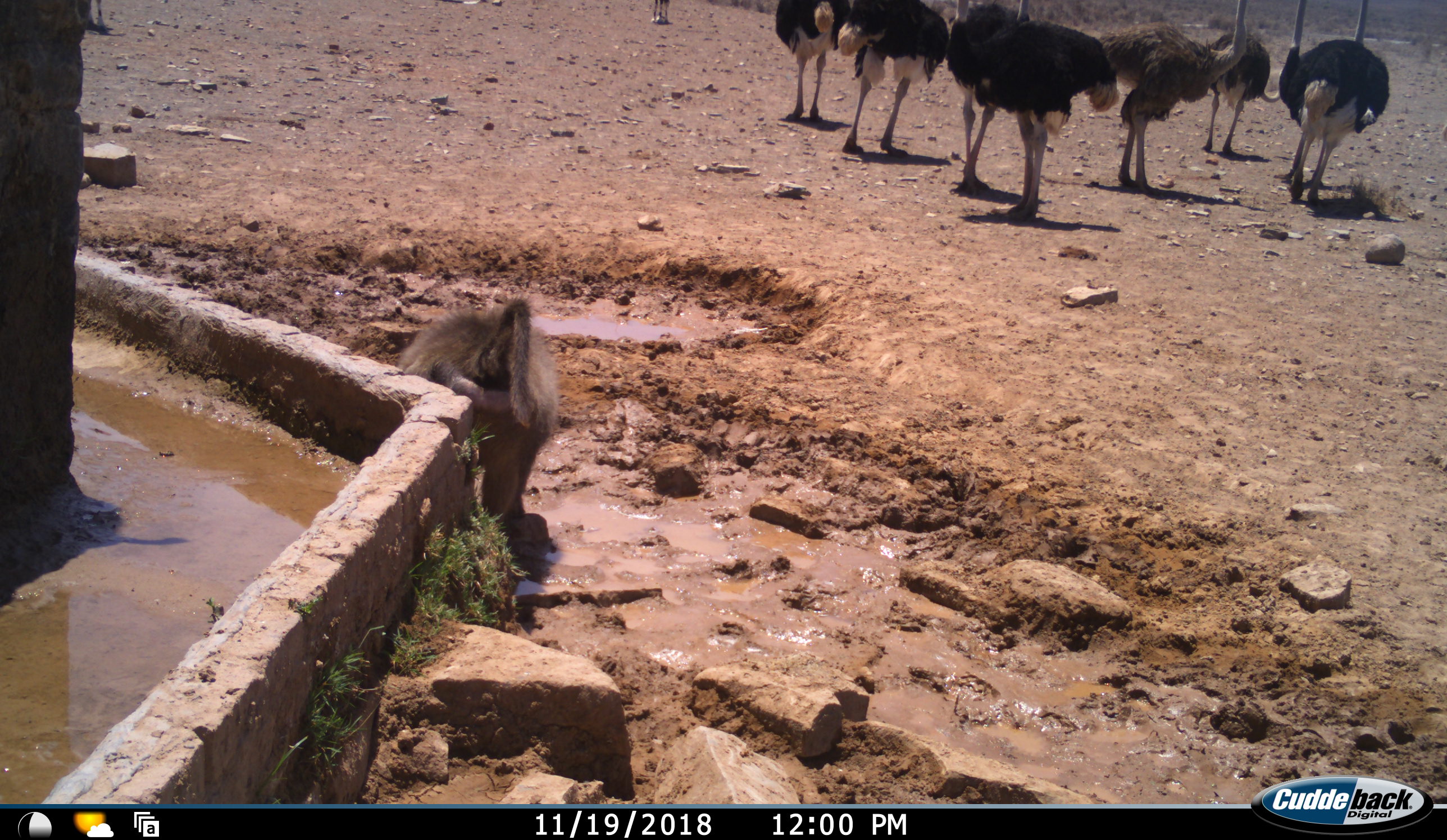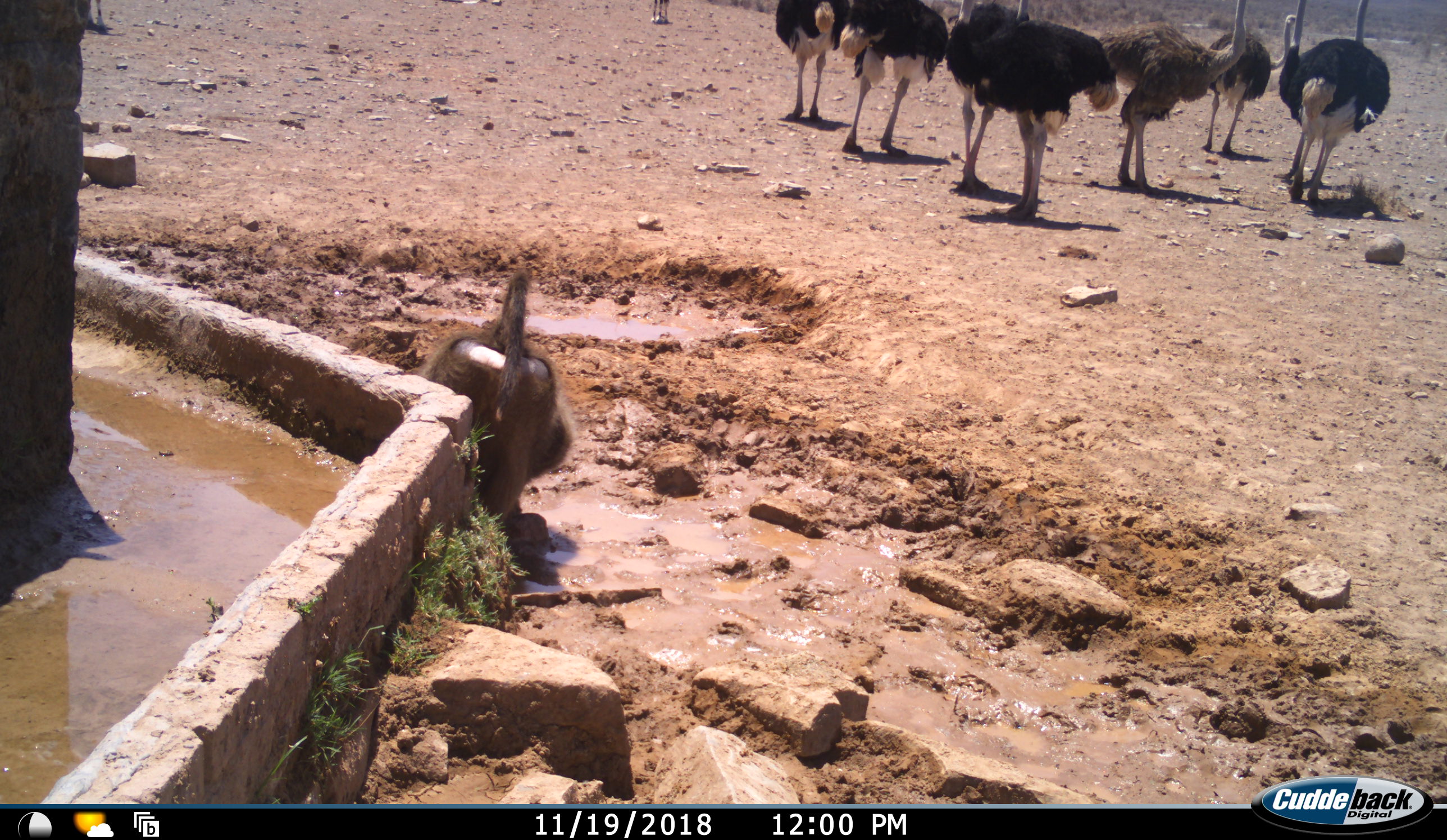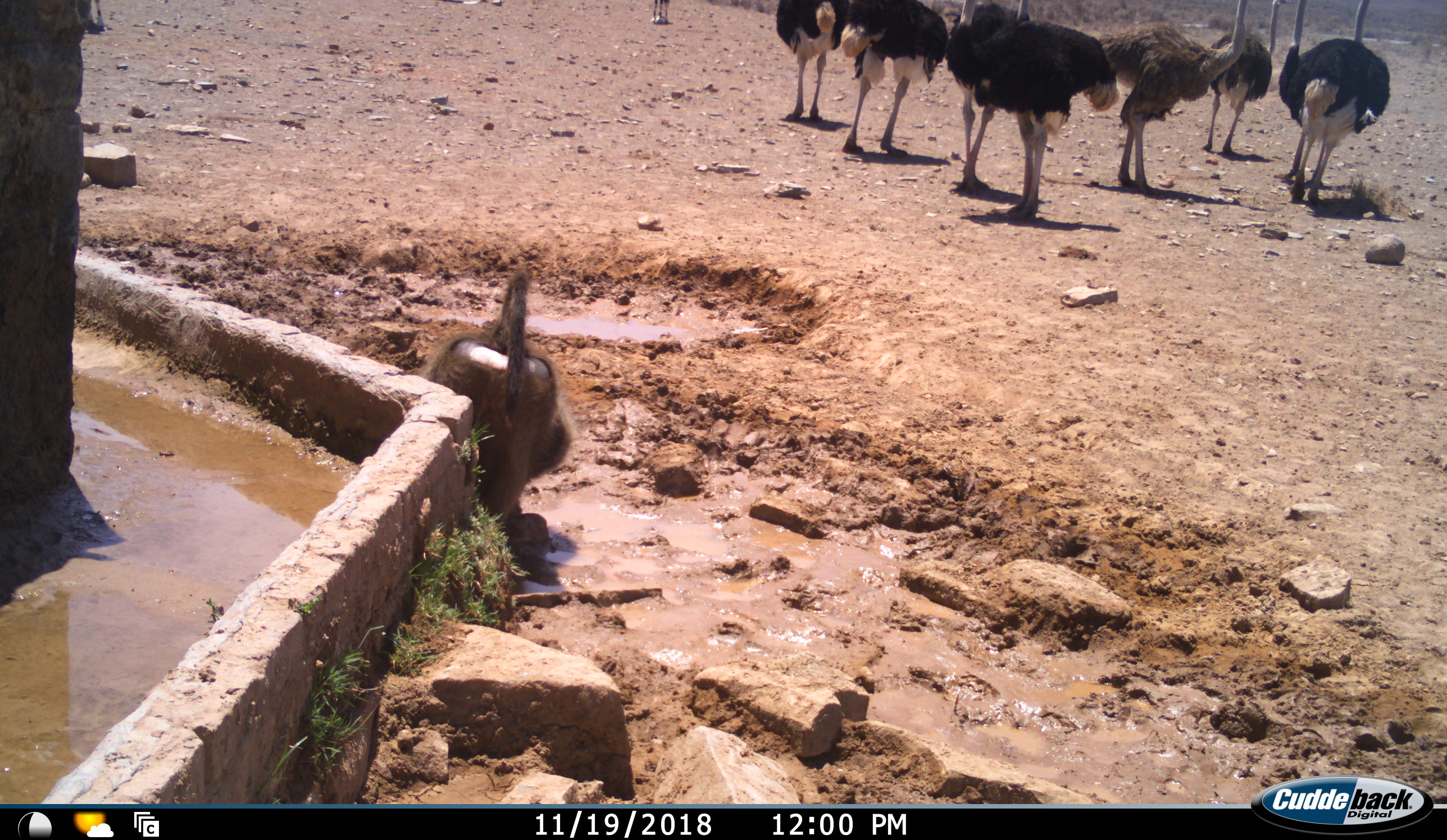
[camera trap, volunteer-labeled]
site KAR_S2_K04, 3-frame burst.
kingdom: Animalia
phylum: Chordata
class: Mammalia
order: Primates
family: Cercopithecidae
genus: Papio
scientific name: Papio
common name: baboon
Baboon (Papio), count 1. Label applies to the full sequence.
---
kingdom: Animalia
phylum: Chordata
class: Aves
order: Struthioniformes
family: Struthionidae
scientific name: Struthionidae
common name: ostrich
Ostrich (Struthionidae), count 8. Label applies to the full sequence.